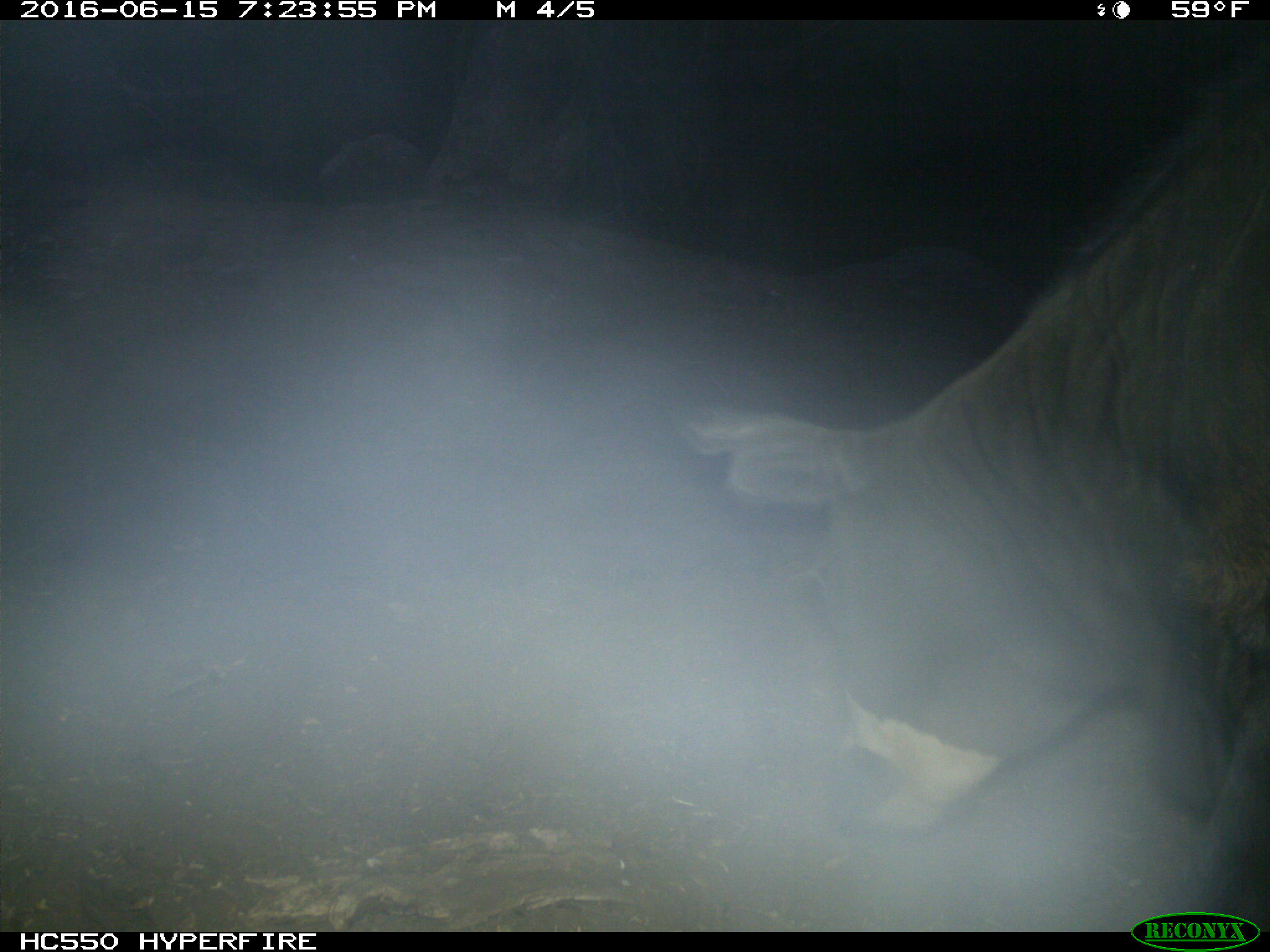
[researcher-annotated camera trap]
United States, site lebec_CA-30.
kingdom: Animalia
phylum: Chordata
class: Mammalia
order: Artiodactyla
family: Bovidae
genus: Bos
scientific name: Bos taurus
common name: domestic cow